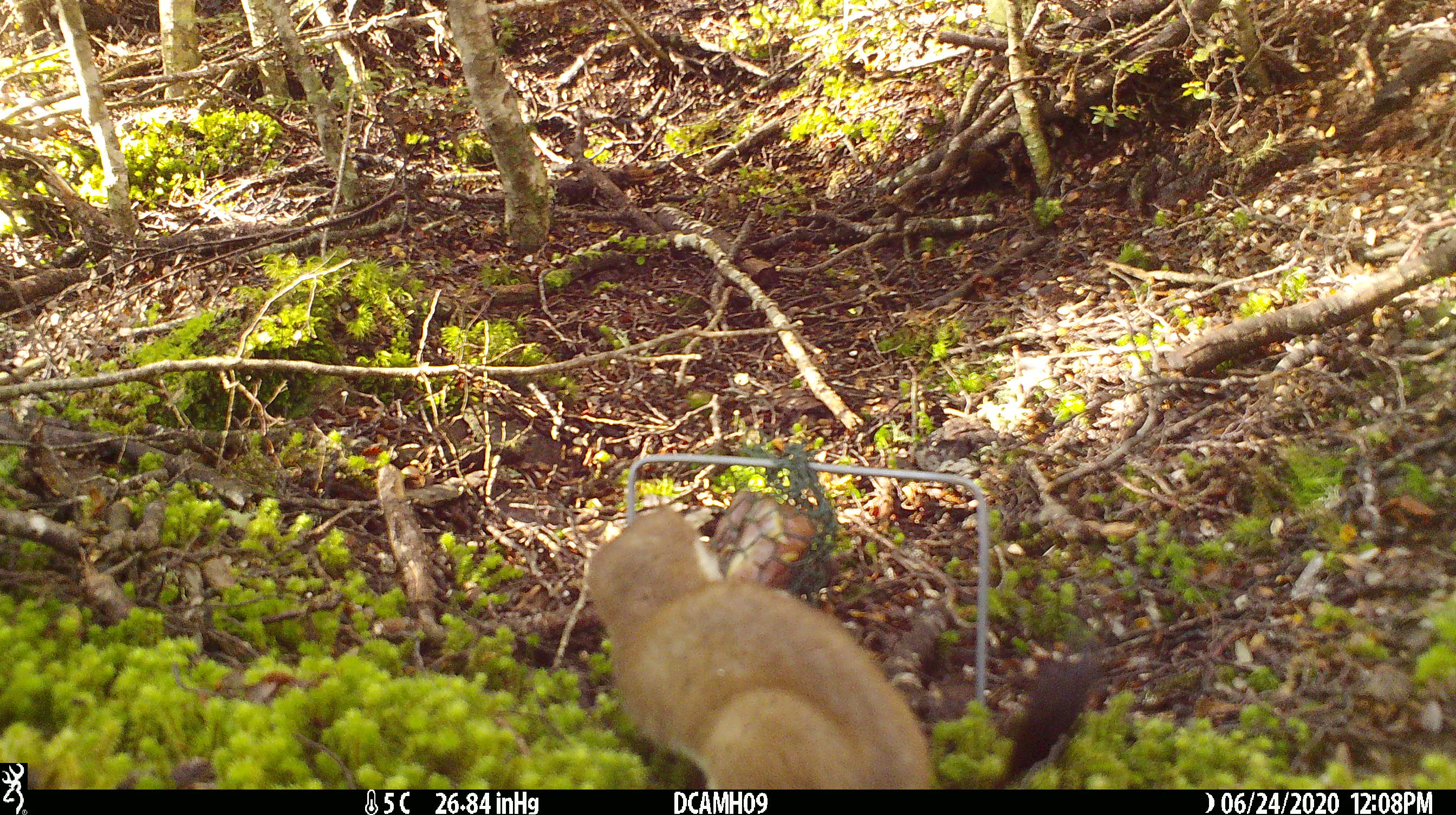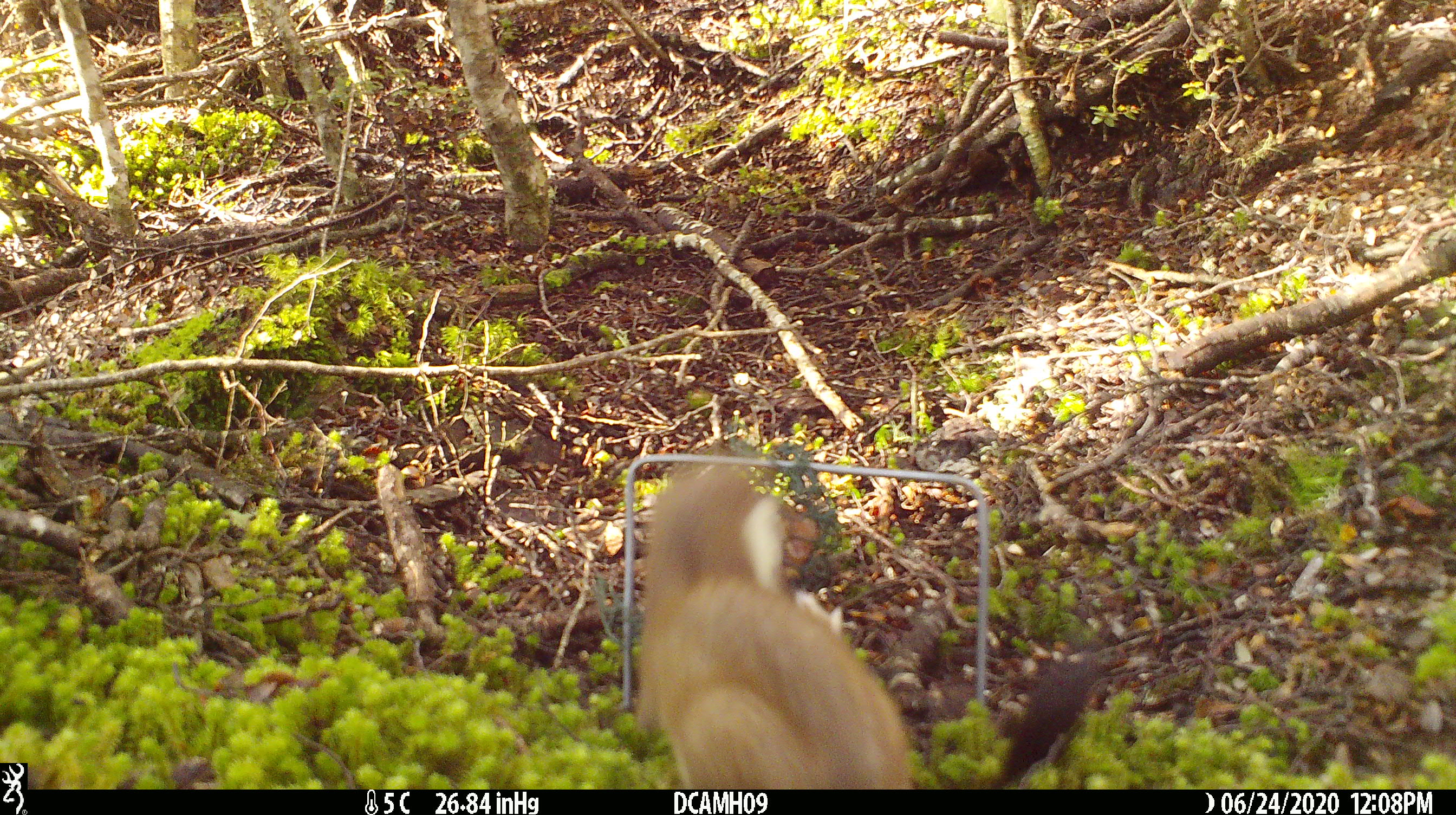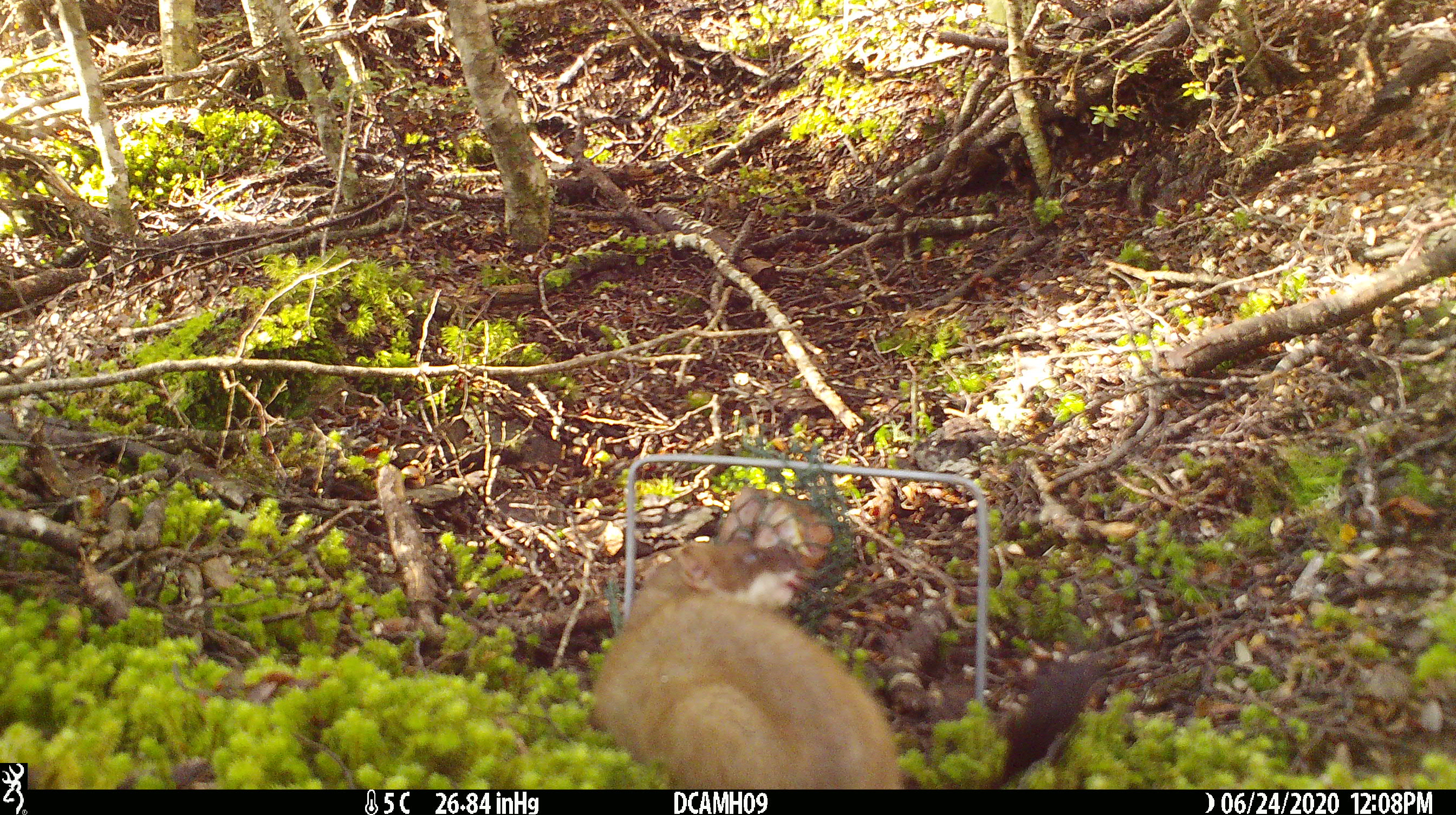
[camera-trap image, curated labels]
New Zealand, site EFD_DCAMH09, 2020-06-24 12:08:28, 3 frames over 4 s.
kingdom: Animalia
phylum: Chordata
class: Mammalia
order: Carnivora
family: Mustelidae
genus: Mustela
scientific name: Mustela erminea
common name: stoat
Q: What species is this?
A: Stoat (Mustela erminea).